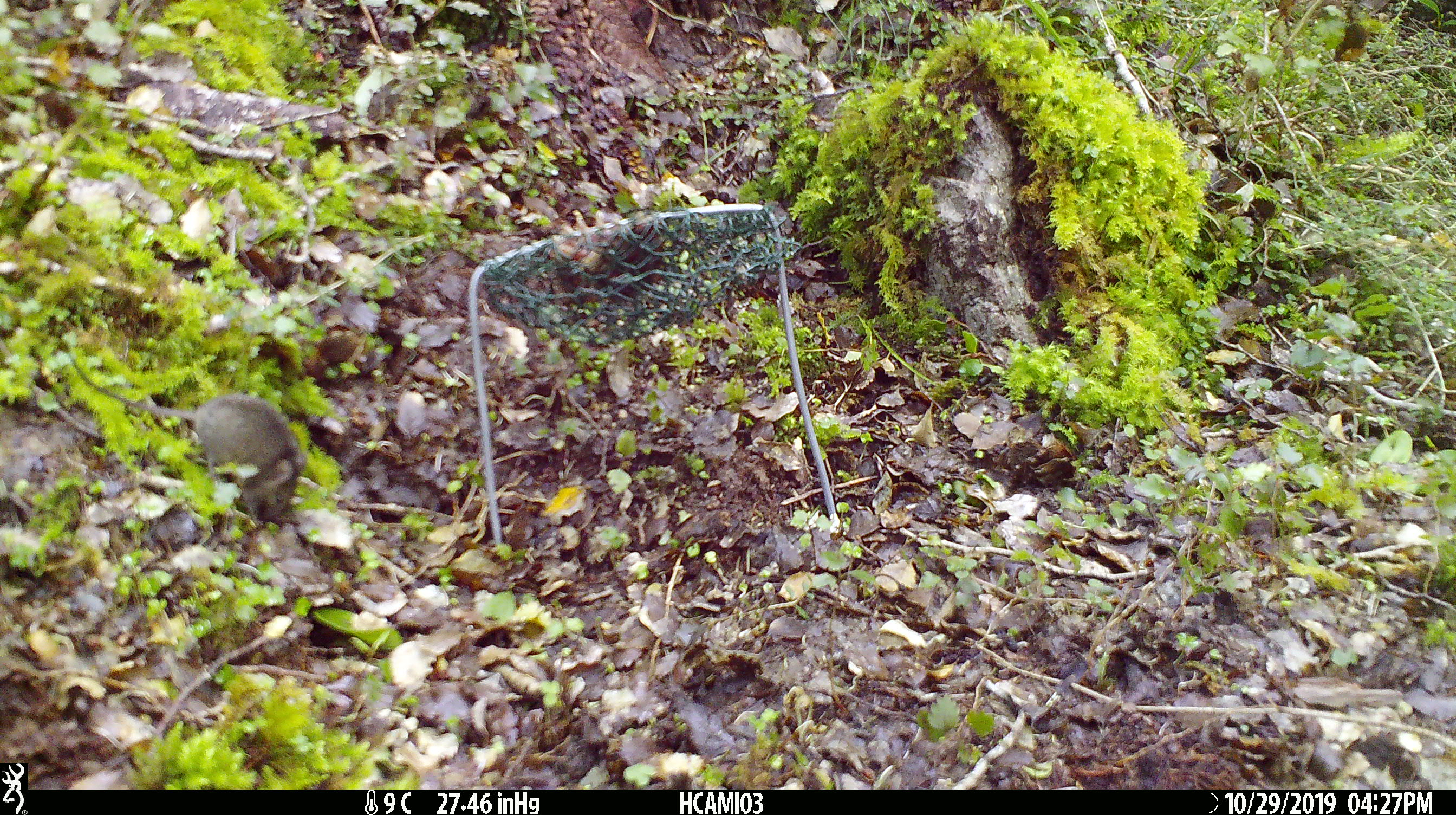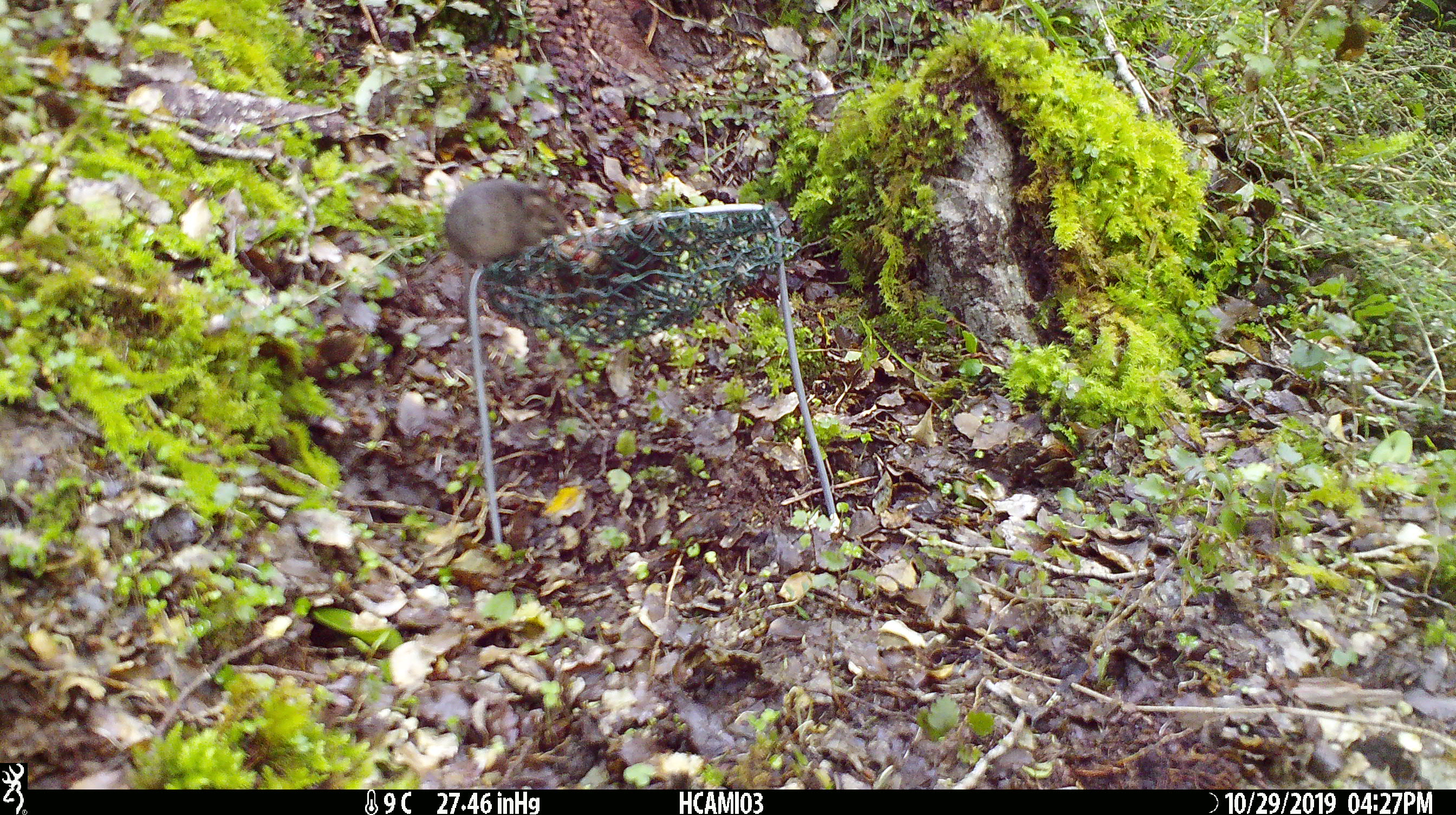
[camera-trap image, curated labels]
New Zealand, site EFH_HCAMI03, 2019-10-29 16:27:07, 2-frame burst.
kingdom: Animalia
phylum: Chordata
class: Mammalia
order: Rodentia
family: Muridae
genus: Mus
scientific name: Mus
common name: mouse